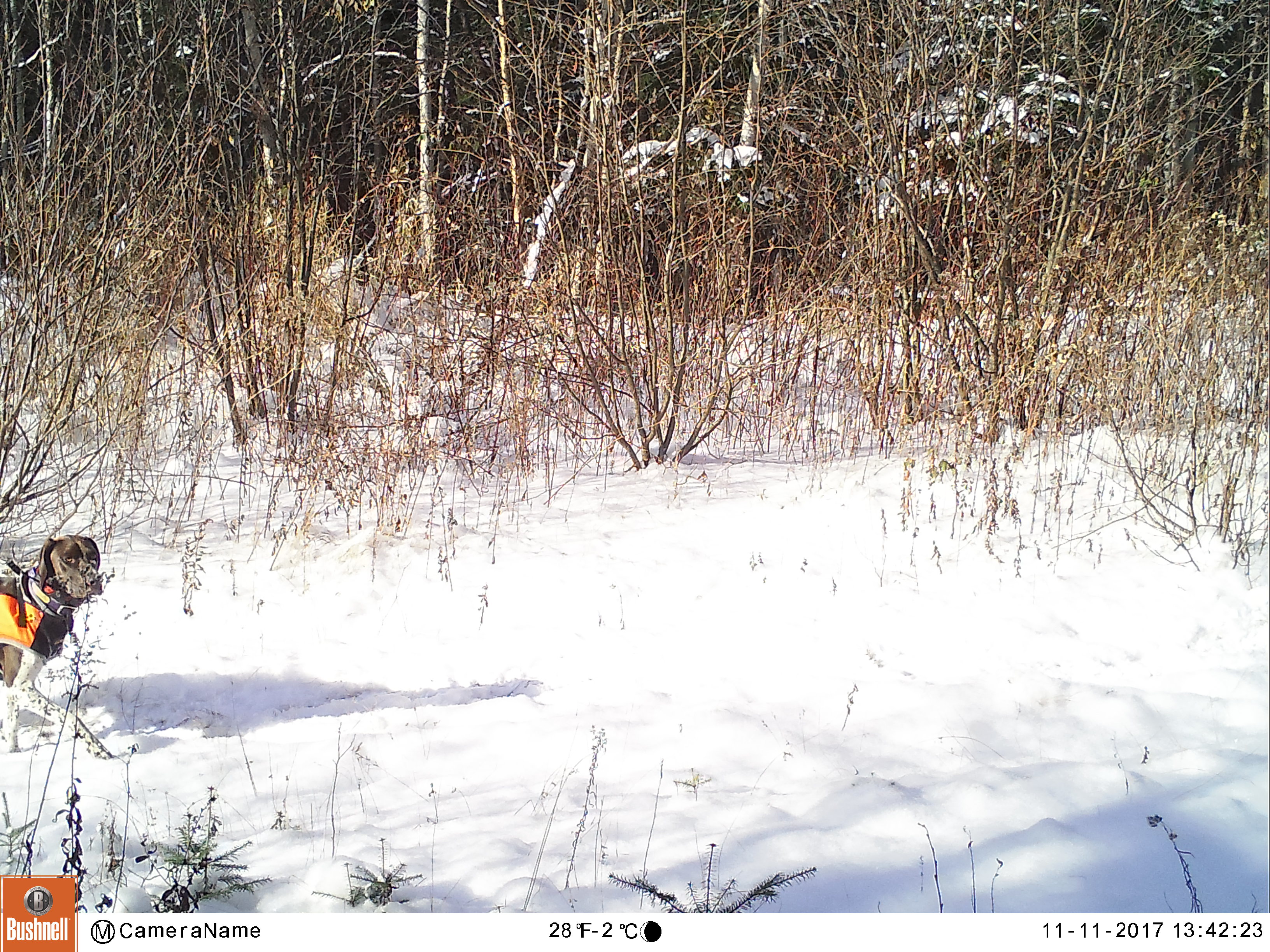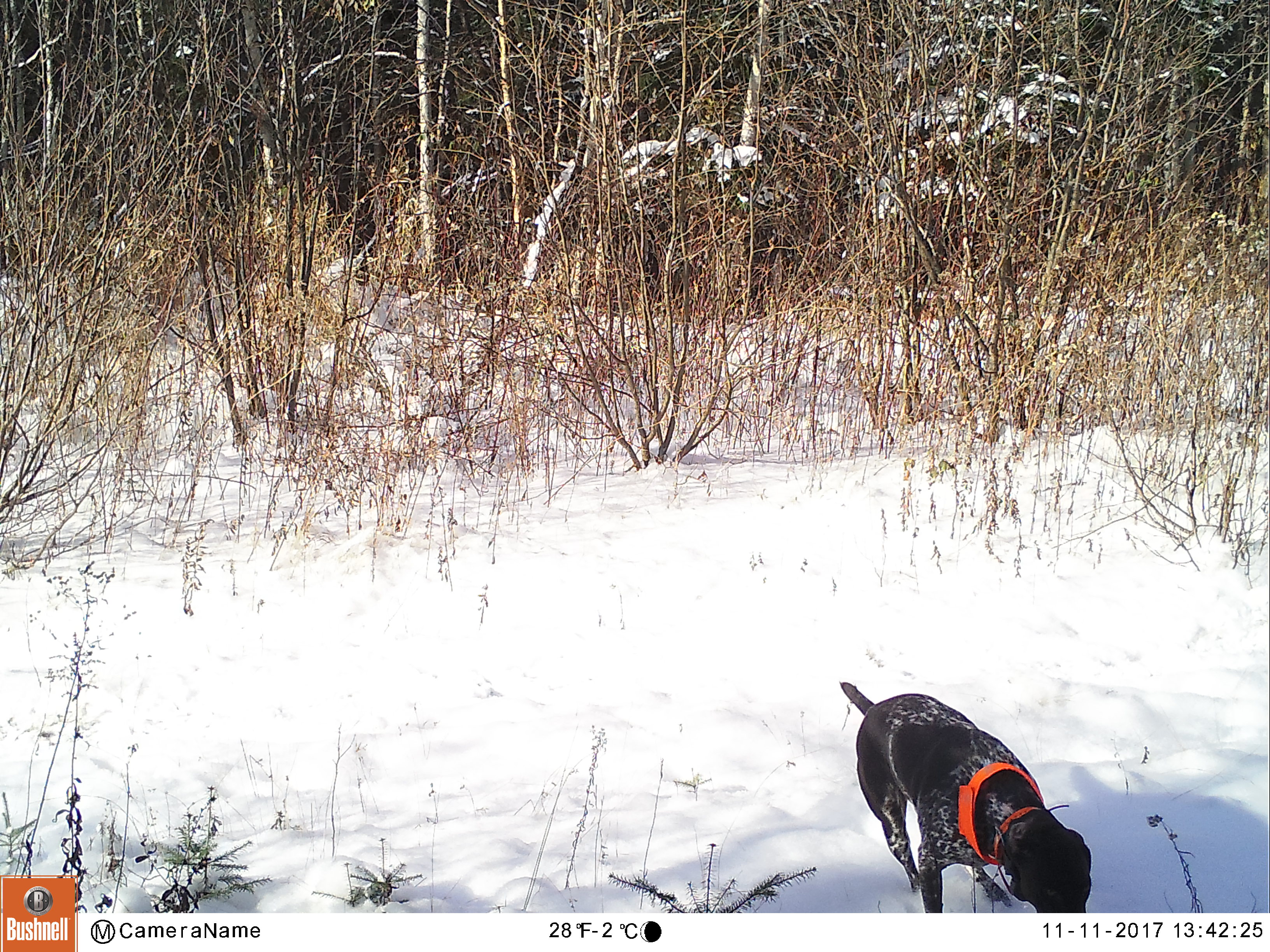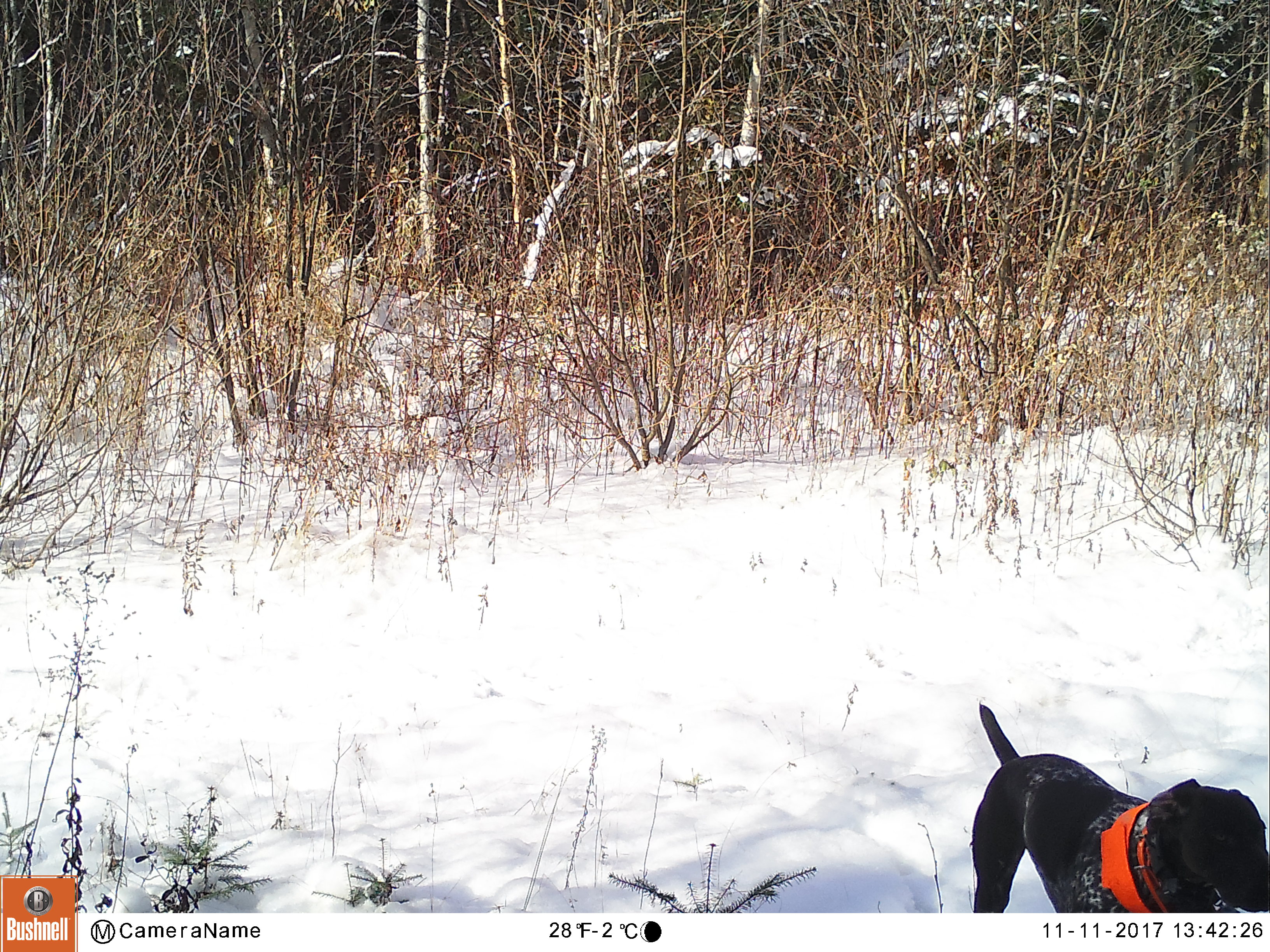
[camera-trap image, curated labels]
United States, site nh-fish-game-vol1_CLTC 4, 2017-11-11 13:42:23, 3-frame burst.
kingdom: Animalia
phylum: Chordata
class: Mammalia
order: Carnivora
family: Canidae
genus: Canis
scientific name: Canis familiaris familiaris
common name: domestic dog